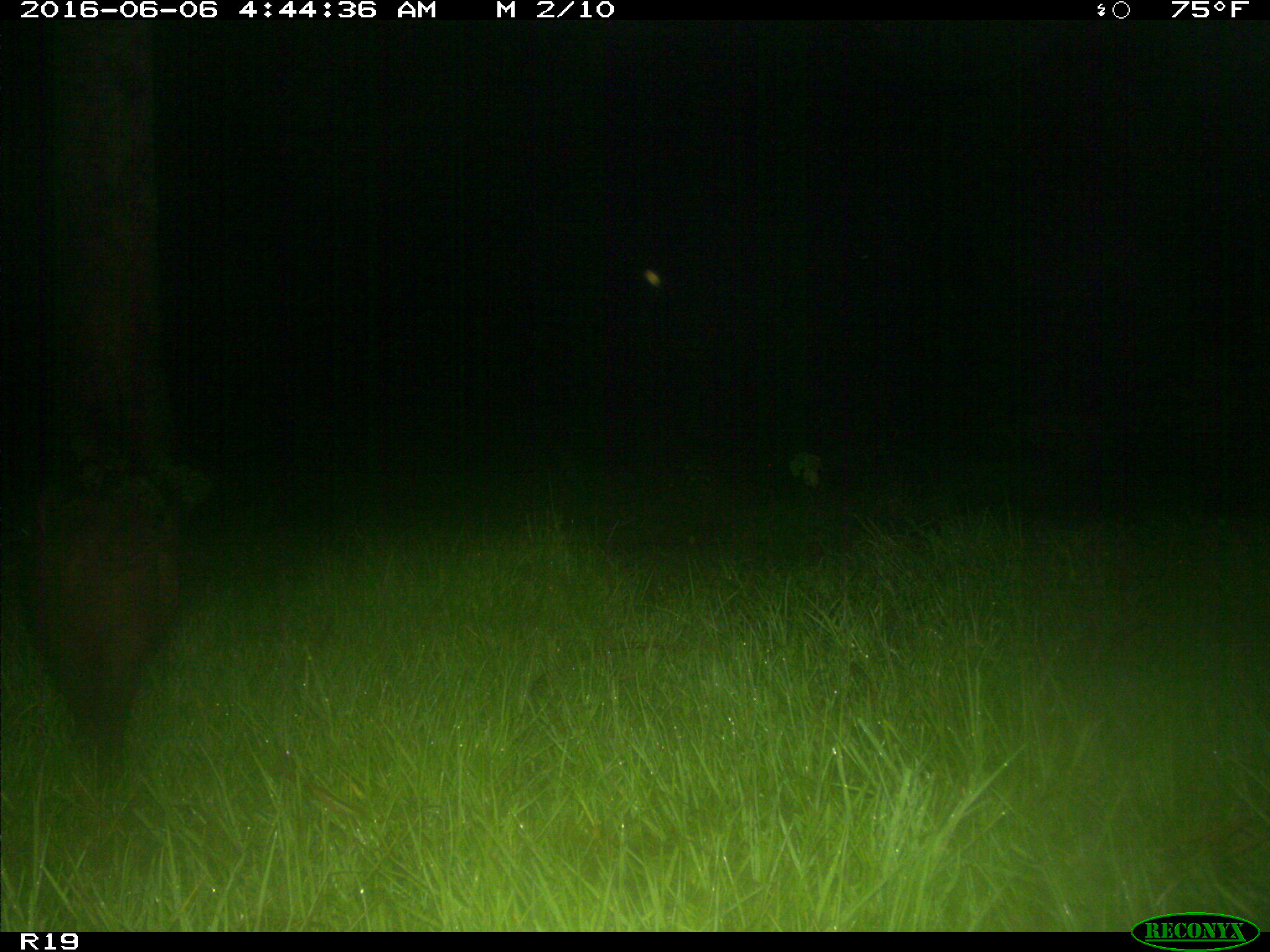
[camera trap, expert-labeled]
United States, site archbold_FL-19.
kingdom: Animalia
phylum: Chordata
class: Mammalia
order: Artiodactyla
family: Suidae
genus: Sus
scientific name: Sus scrofa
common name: wild boar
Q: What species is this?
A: Sus scrofa (wild boar).